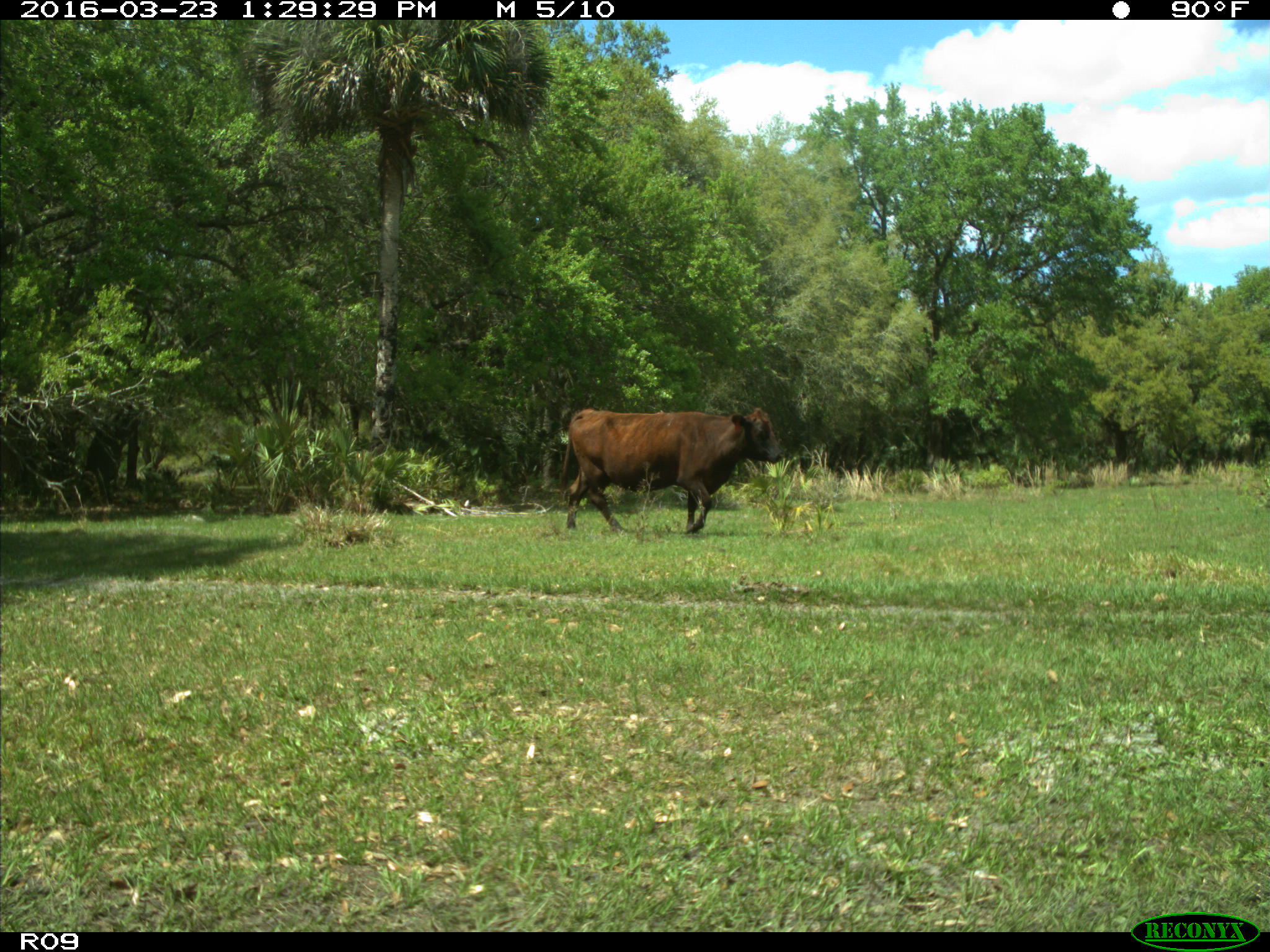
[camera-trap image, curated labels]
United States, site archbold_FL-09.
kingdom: Animalia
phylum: Chordata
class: Mammalia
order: Artiodactyla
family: Bovidae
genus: Bos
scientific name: Bos taurus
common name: domestic cow